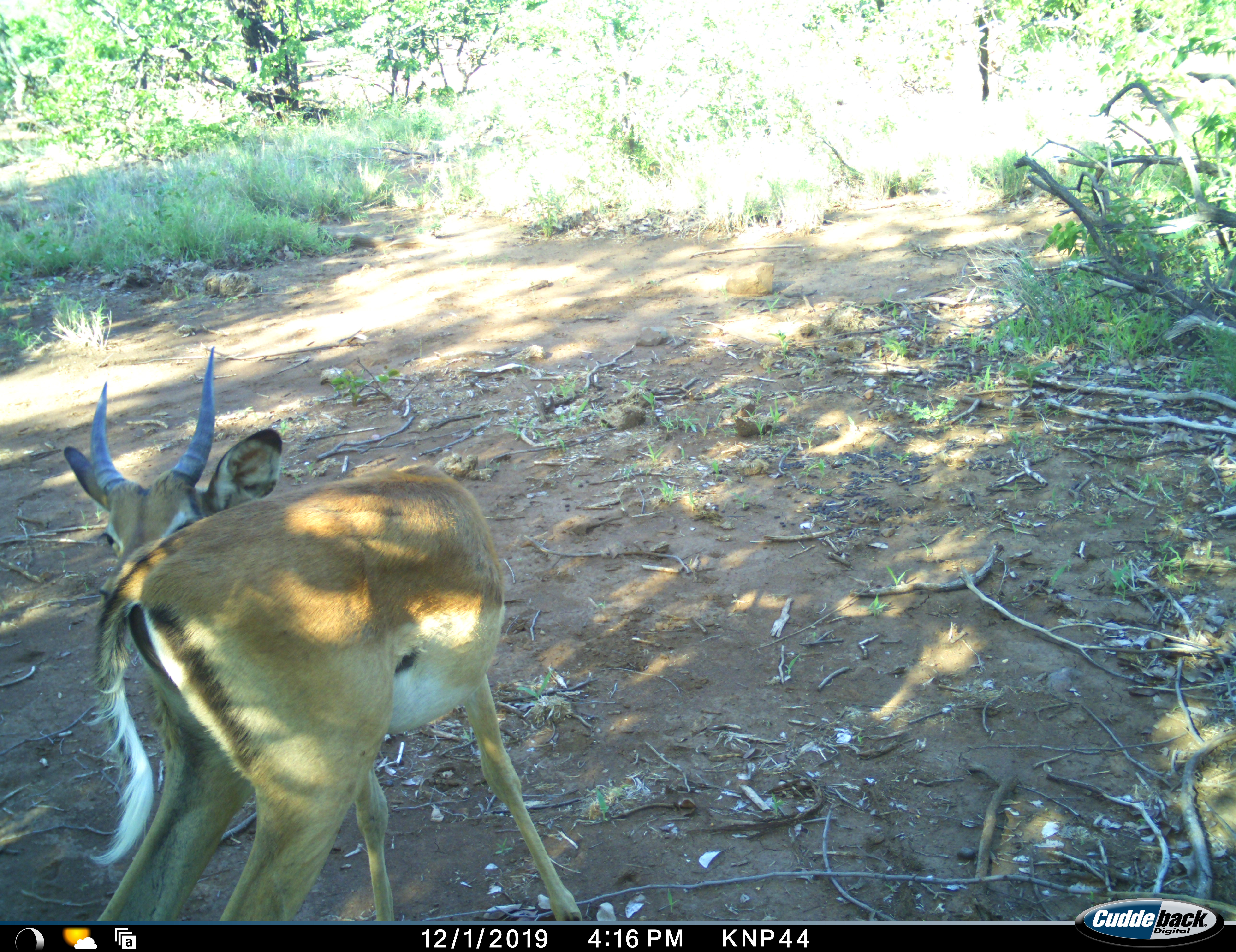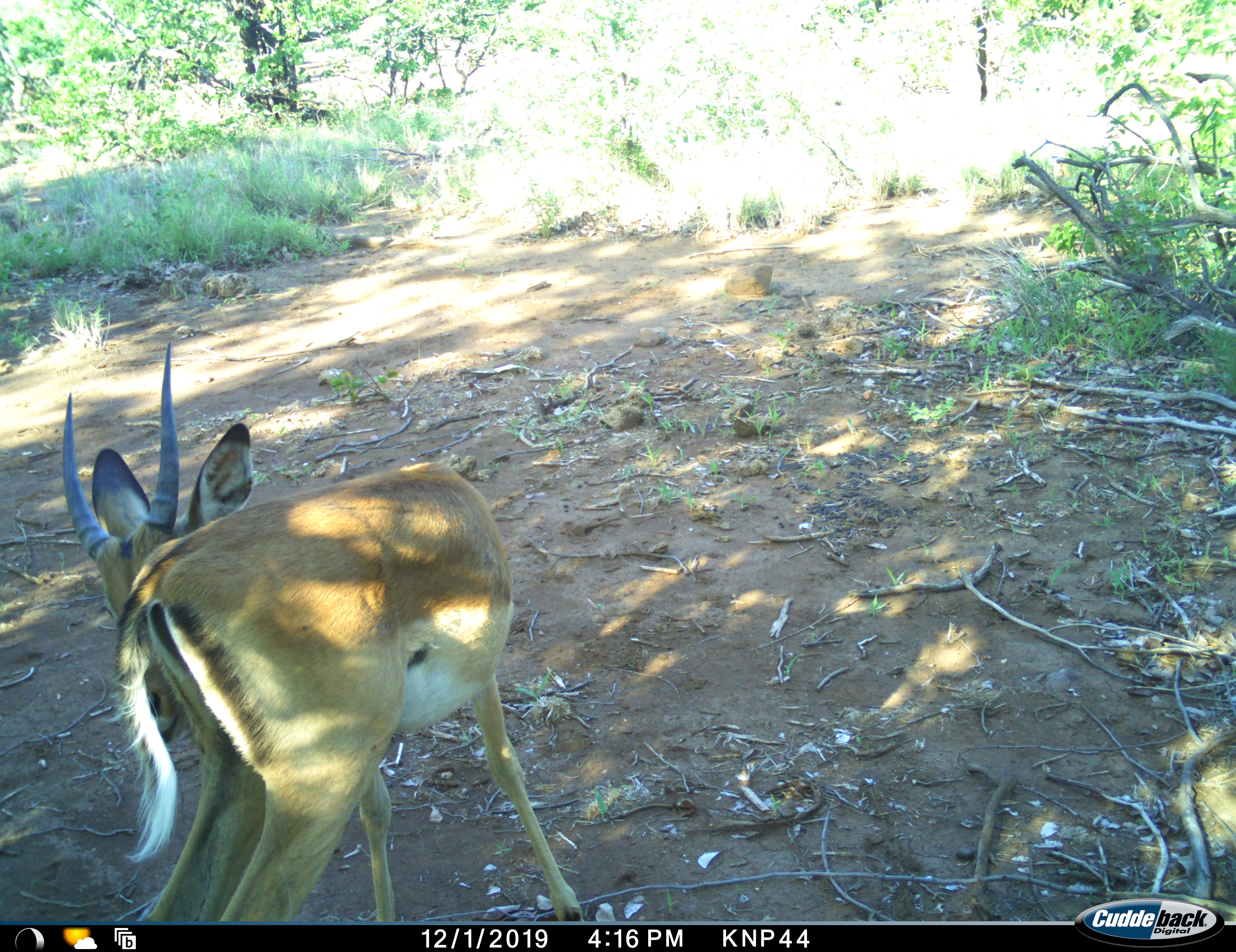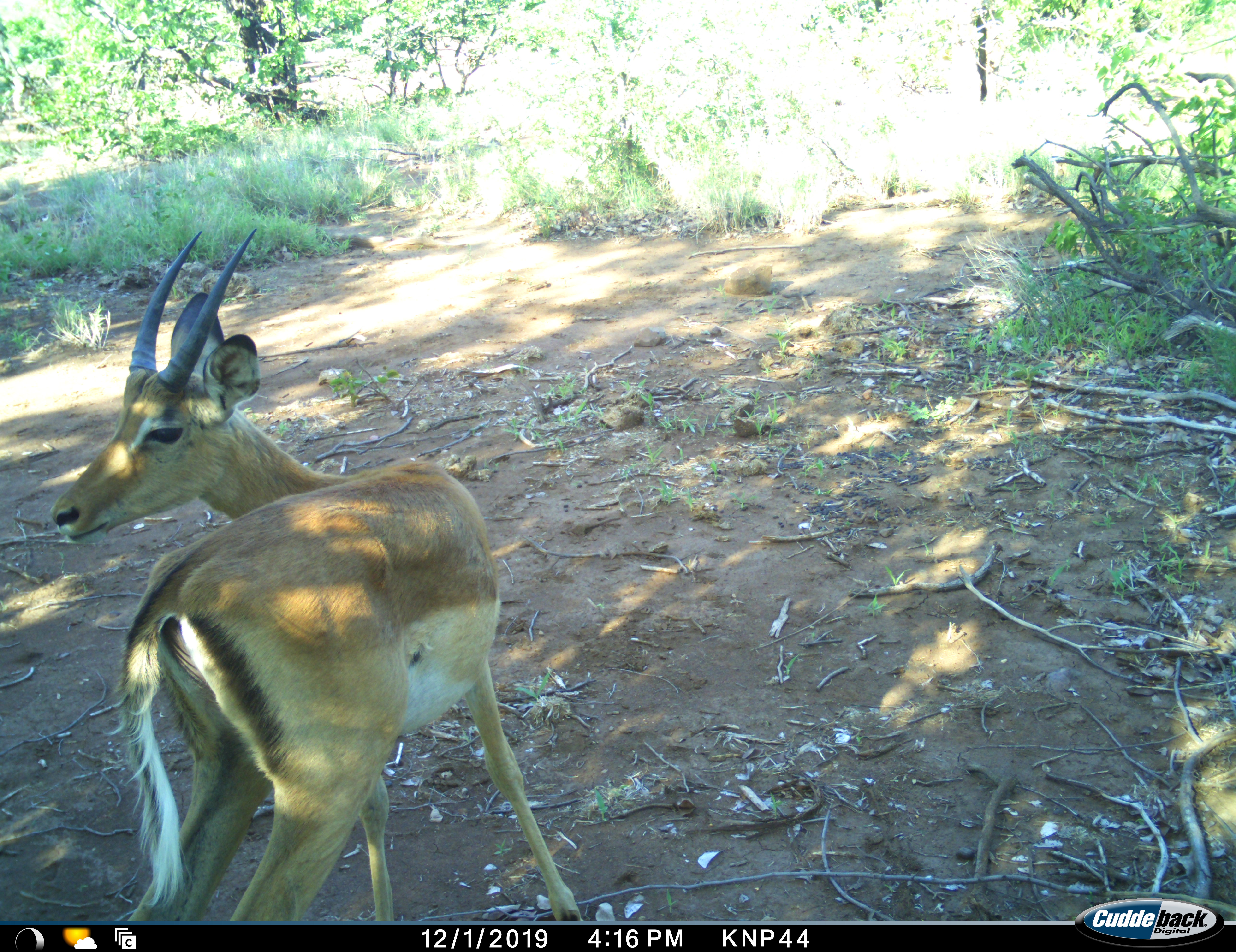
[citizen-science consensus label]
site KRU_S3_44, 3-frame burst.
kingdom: Animalia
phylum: Chordata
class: Mammalia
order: Artiodactyla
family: Bovidae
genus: Aepyceros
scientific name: Aepyceros melampus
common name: impala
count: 1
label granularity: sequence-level